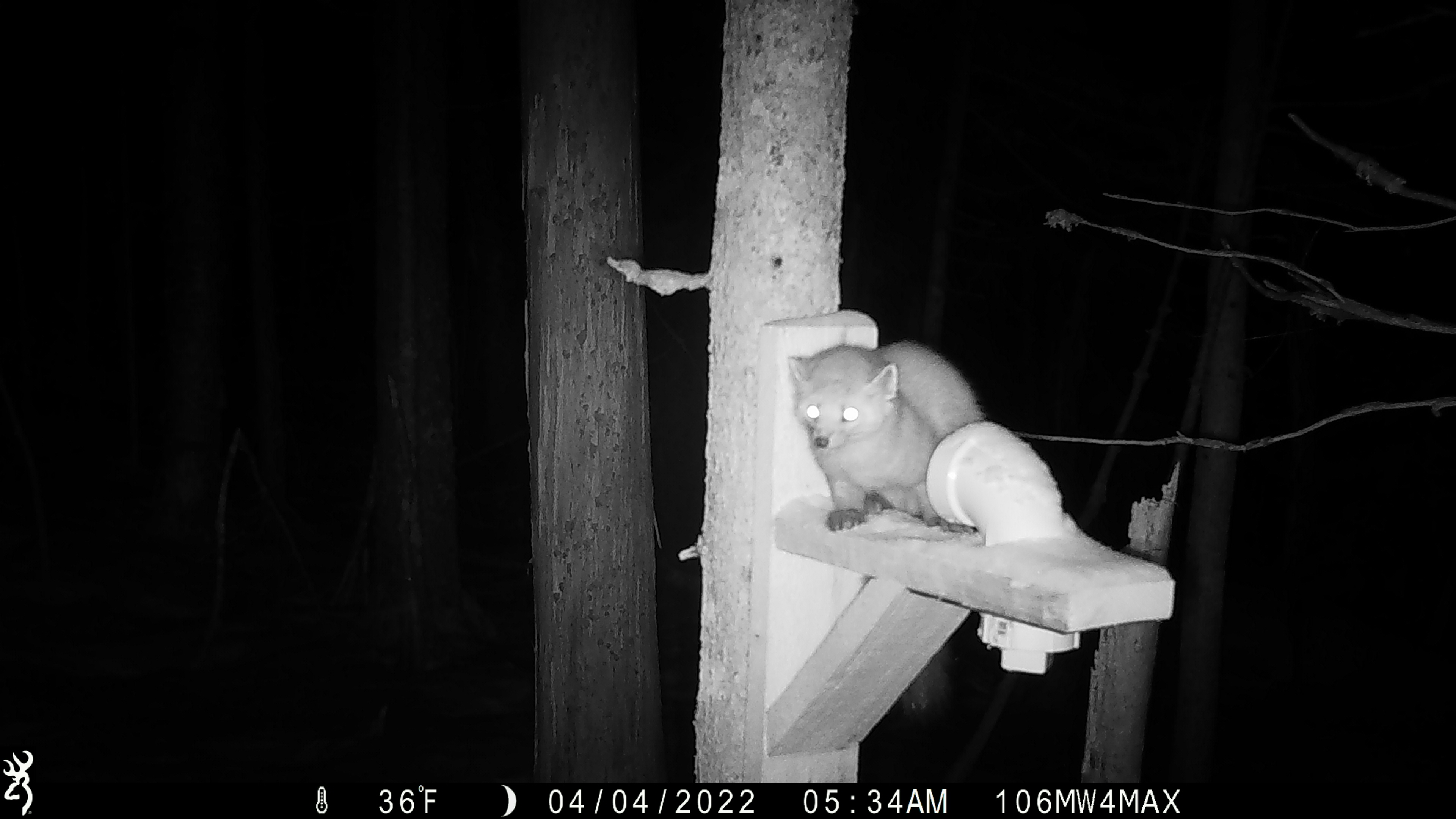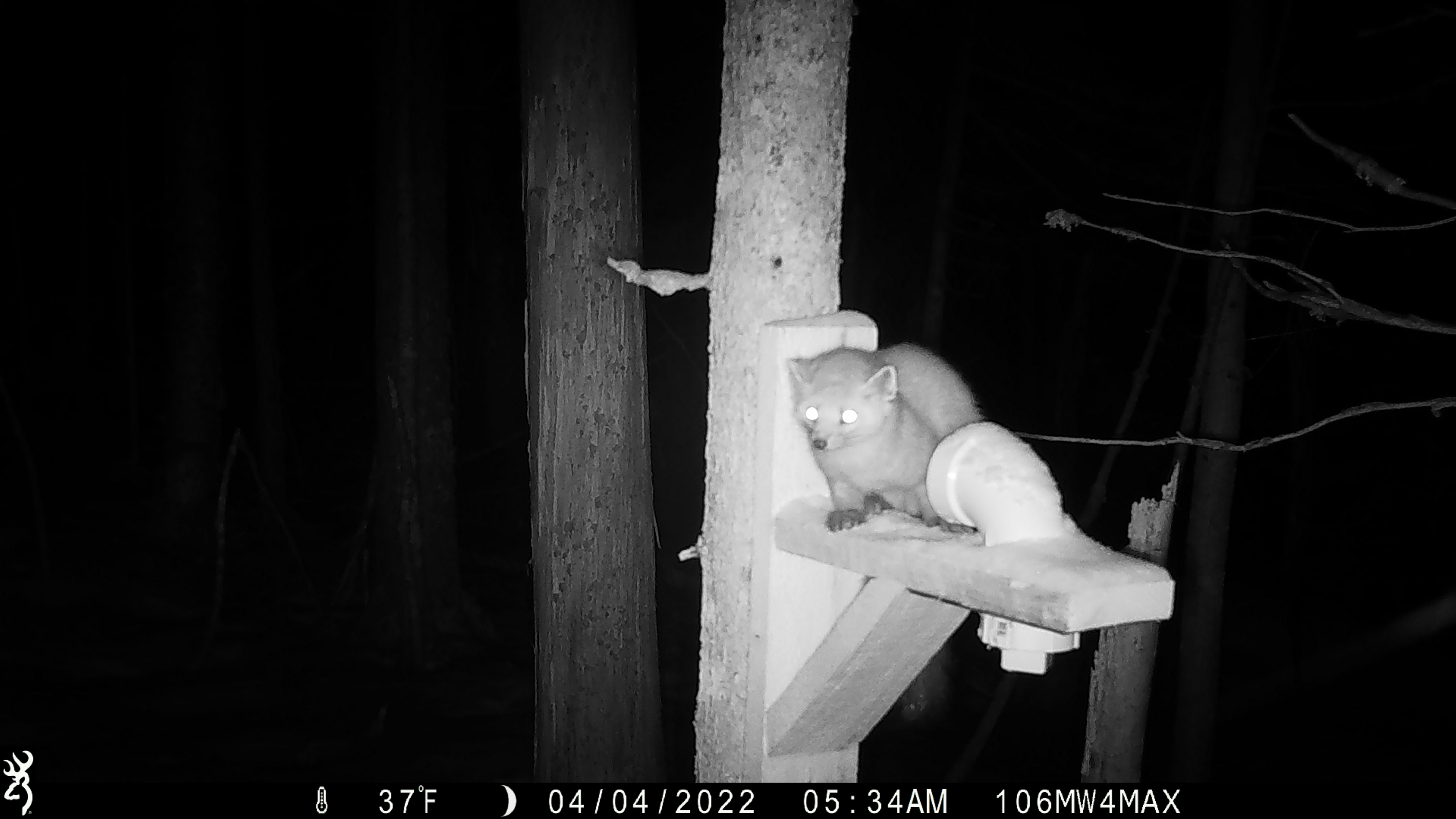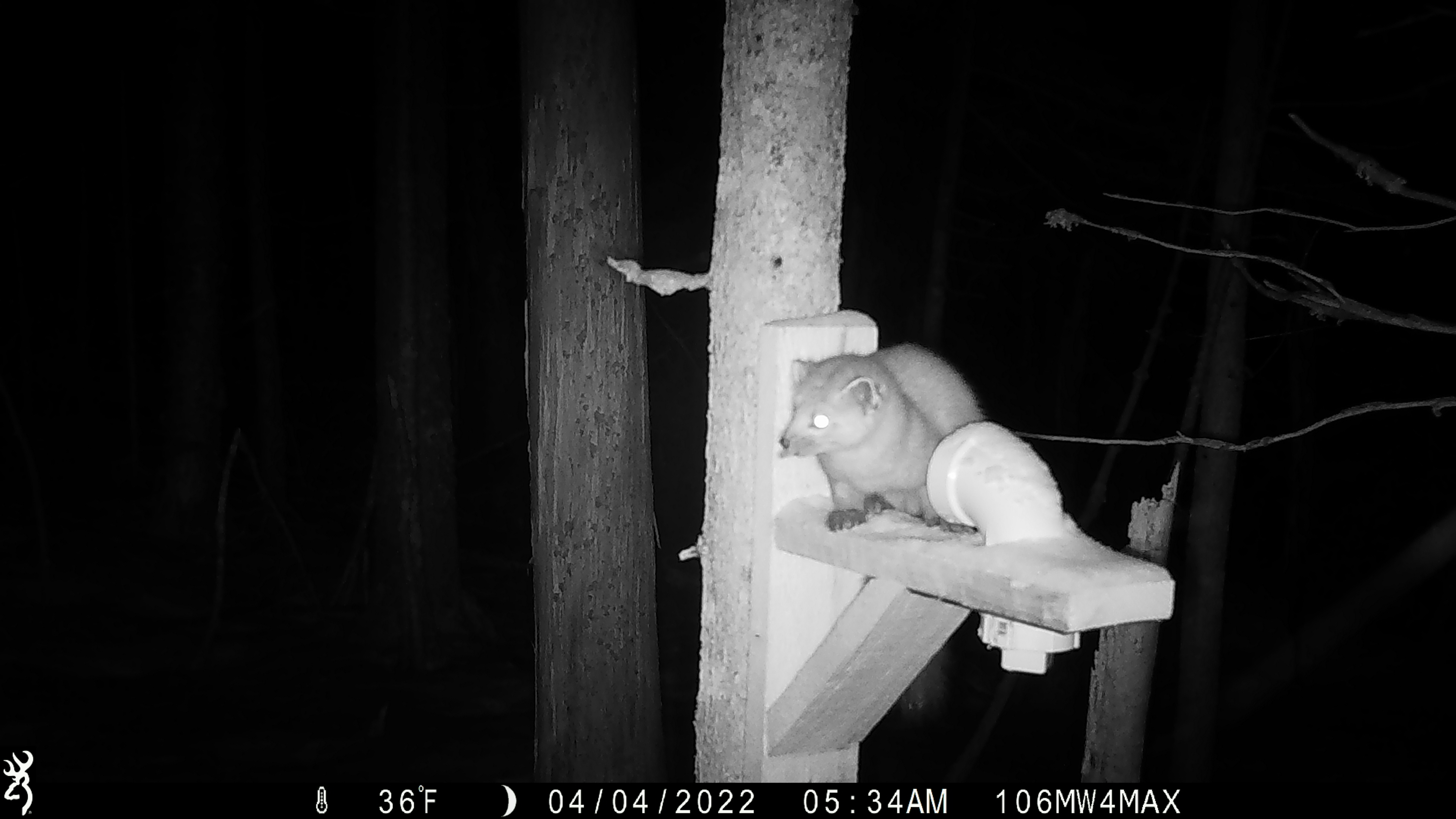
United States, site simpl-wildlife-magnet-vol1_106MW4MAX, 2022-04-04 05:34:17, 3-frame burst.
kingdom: Animalia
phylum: Chordata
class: Mammalia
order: Carnivora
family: Mustelidae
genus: Martes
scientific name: Martes americana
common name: american marten